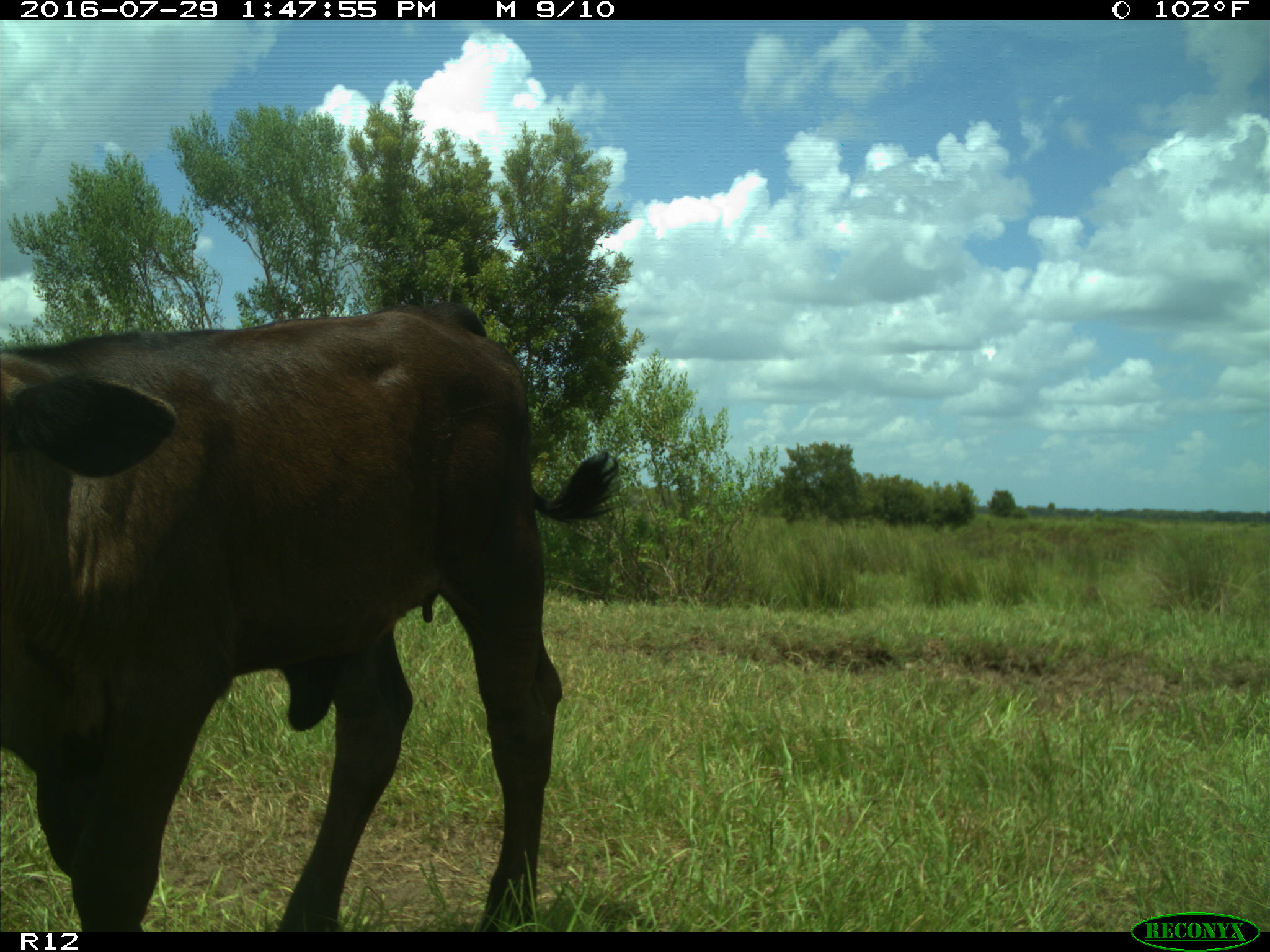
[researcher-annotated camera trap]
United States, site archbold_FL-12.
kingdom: Animalia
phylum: Chordata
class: Mammalia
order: Artiodactyla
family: Bovidae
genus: Bos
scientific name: Bos taurus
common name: domestic cow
Bos taurus (domestic cow).